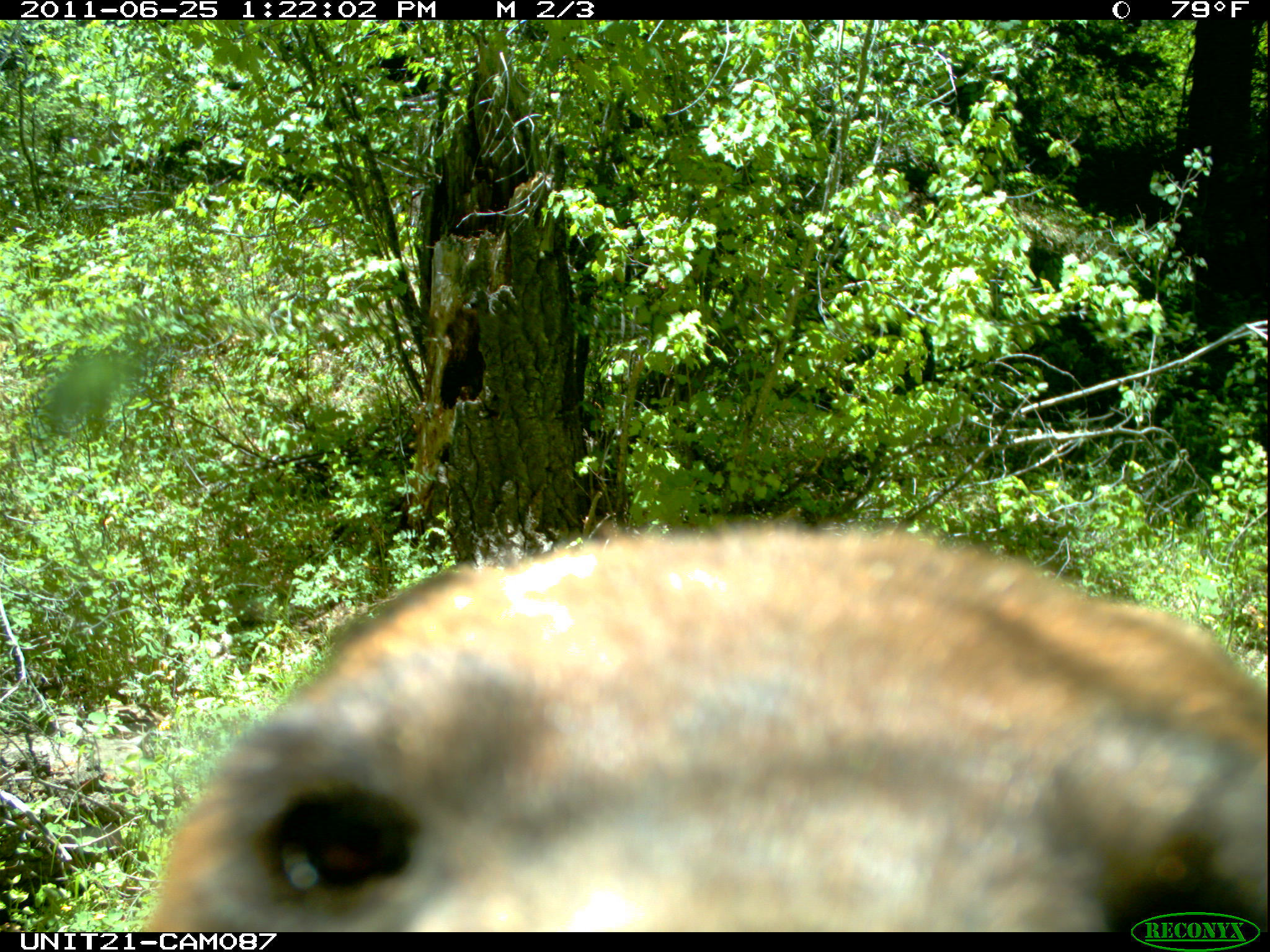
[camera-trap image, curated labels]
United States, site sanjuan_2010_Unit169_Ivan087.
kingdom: Animalia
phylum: Chordata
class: Mammalia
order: Carnivora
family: Ursidae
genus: Ursus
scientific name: Ursus americanus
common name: american black bear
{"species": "Ursus americanus (american black bear)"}